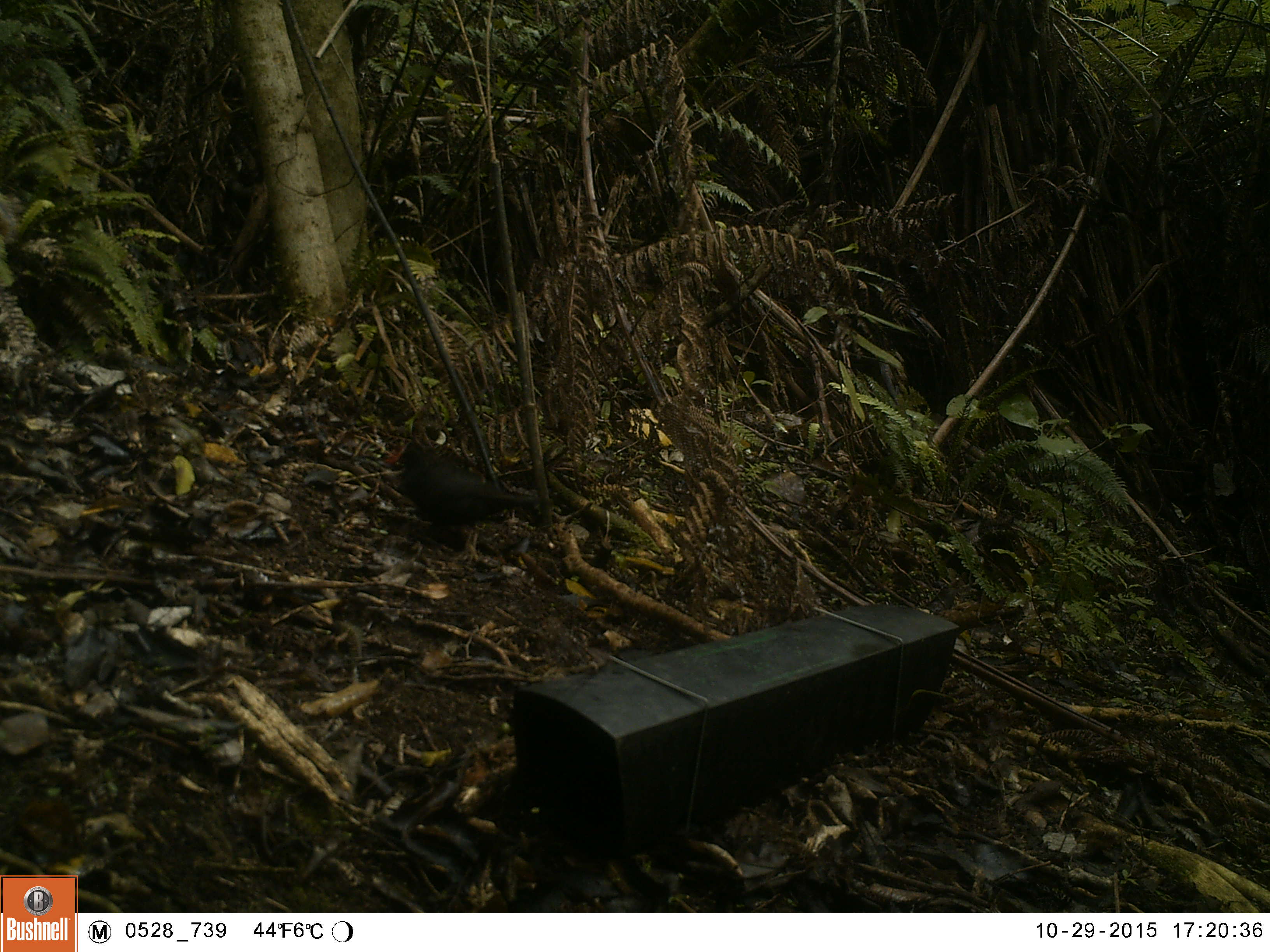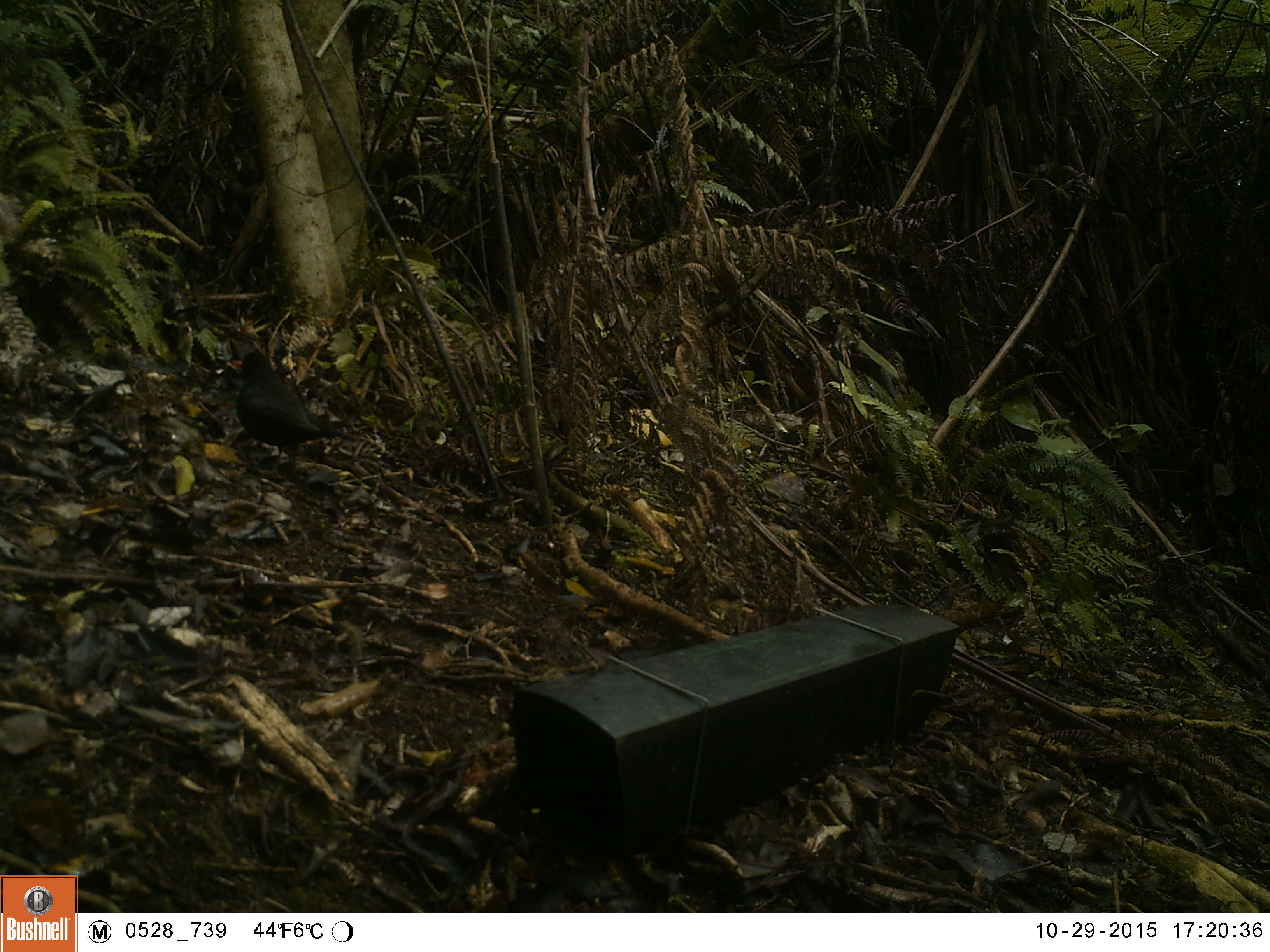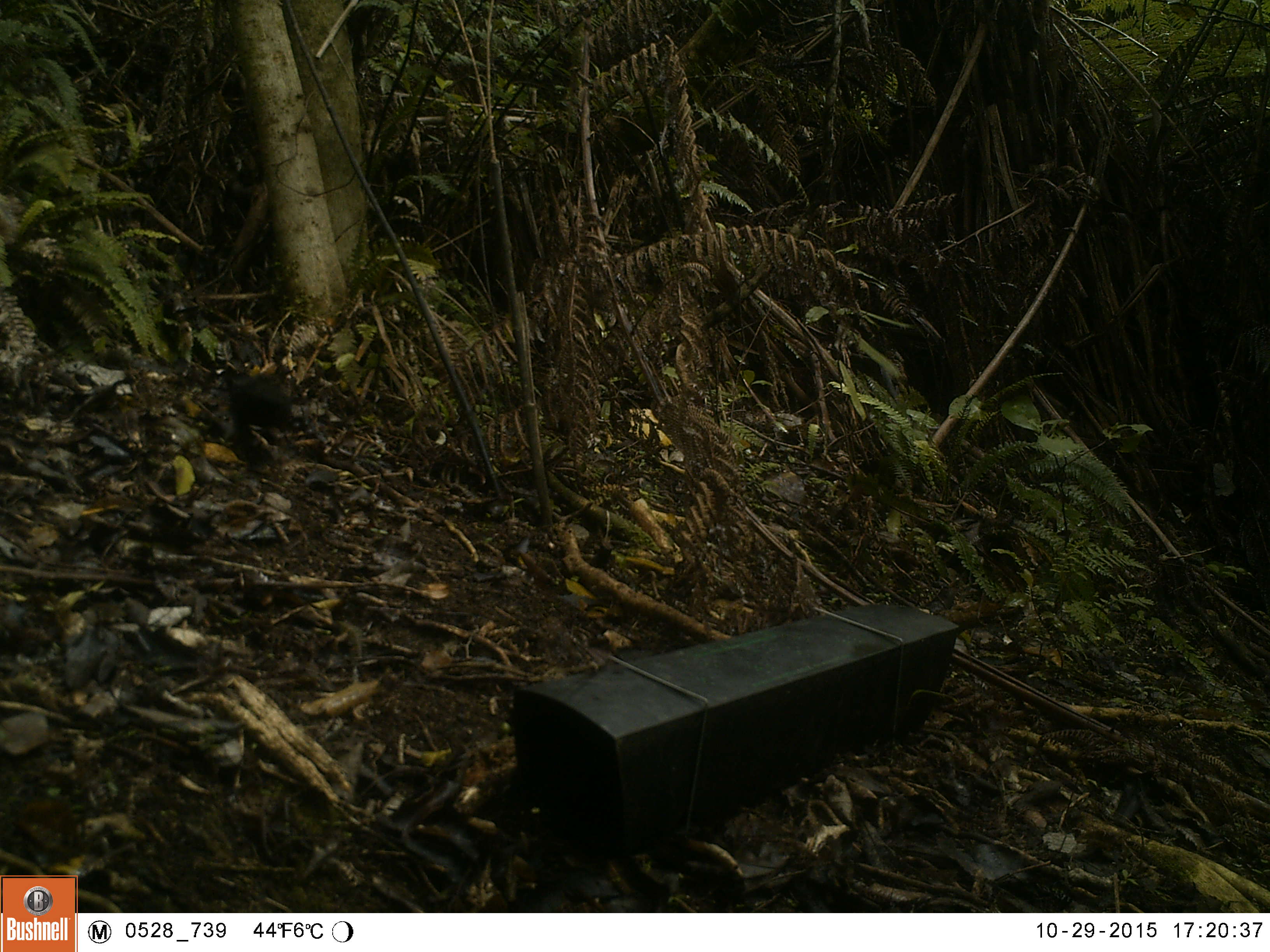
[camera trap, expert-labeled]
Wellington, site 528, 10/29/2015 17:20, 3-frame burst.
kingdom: Animalia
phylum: Chordata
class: Aves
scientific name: Aves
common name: bird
Bird (Aves).